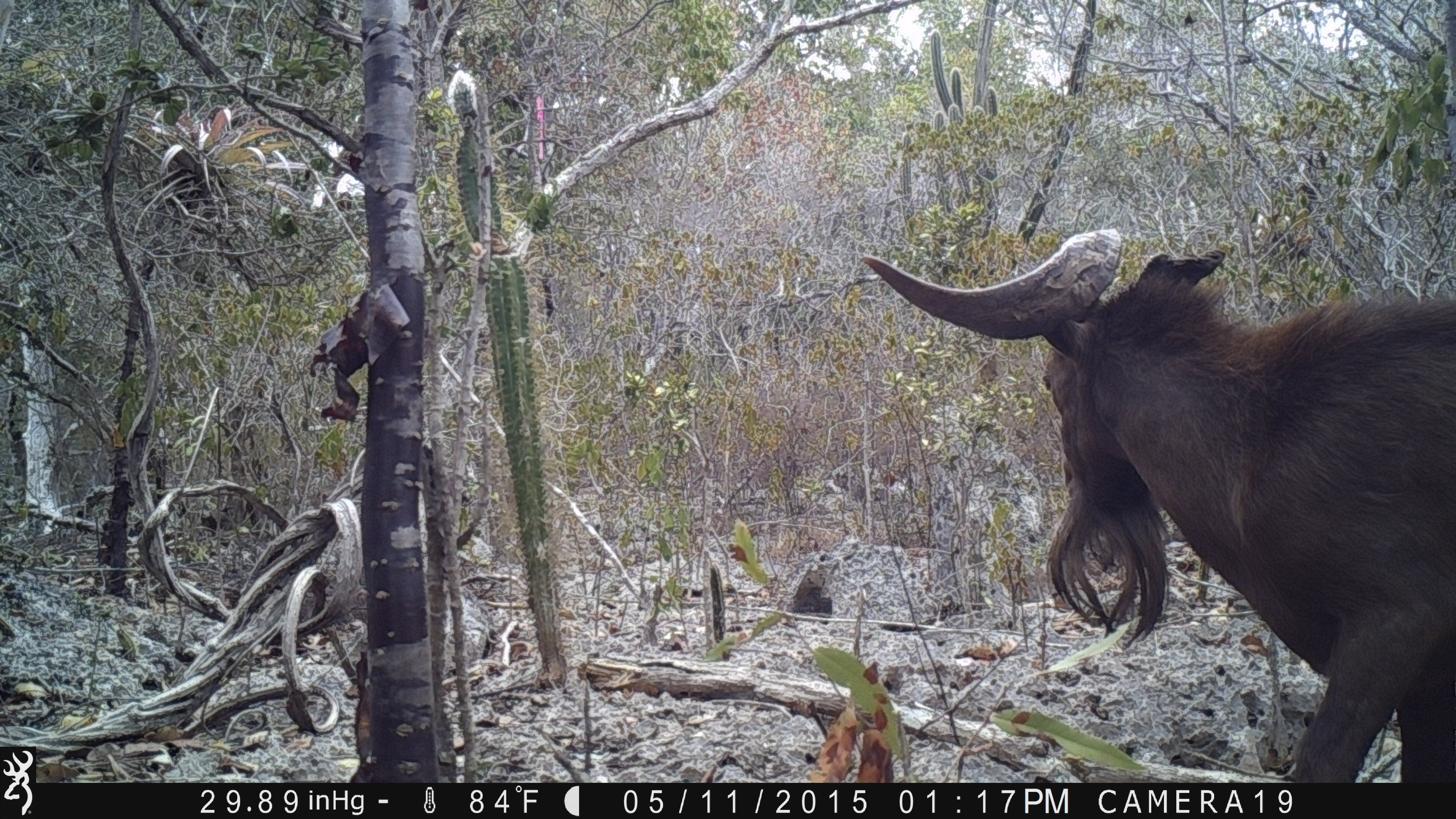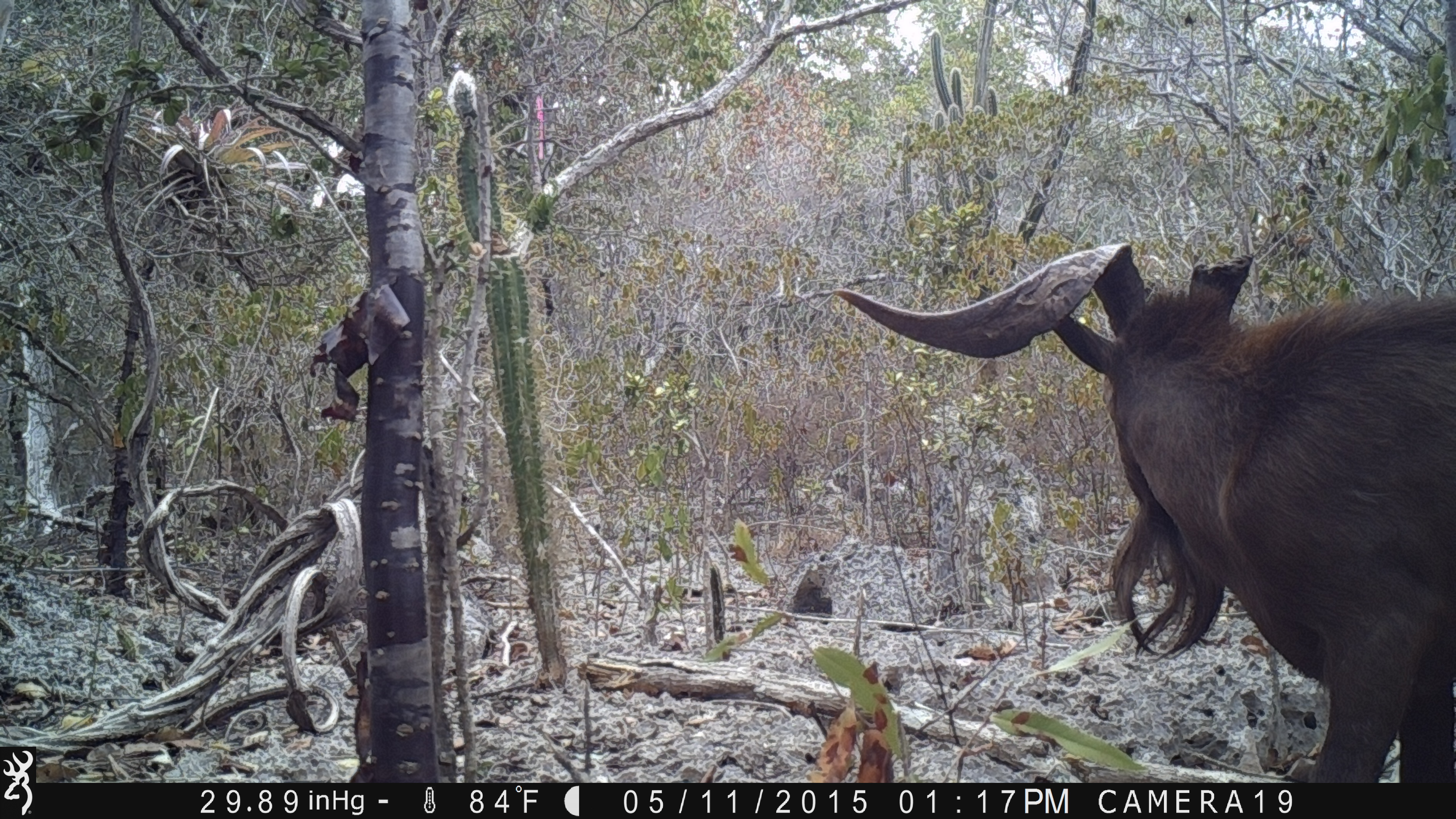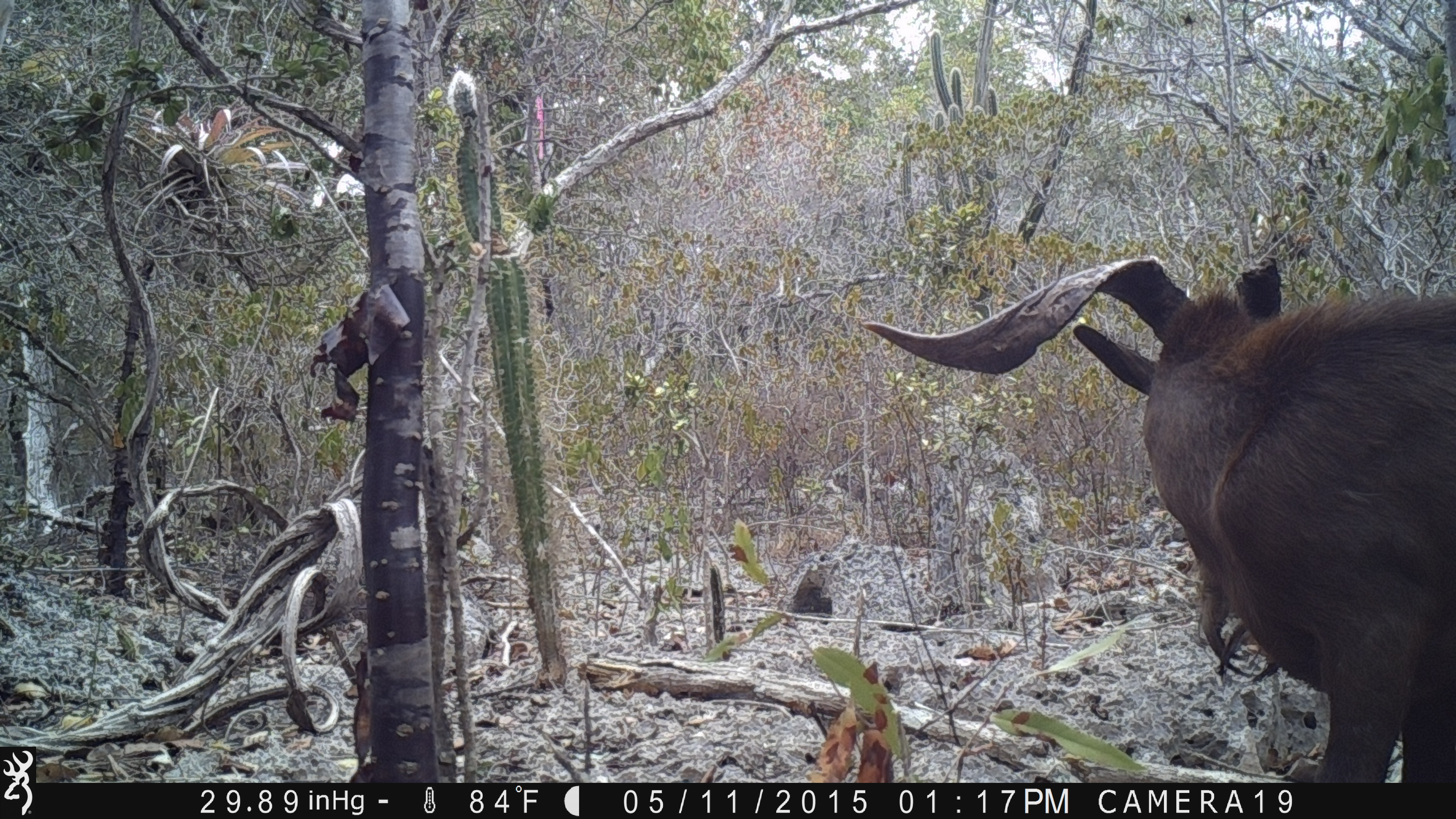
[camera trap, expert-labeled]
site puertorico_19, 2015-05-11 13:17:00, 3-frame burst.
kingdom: Animalia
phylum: Chordata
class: Mammalia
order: Artiodactyla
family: Bovidae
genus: Capra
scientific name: Capra hircus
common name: goat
Goat (Capra hircus).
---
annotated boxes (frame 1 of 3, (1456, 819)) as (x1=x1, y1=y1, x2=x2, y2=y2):
goat: (x1=849, y1=224, x2=1456, y2=780)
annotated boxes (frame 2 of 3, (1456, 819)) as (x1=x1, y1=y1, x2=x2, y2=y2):
goat: (x1=842, y1=236, x2=1452, y2=783)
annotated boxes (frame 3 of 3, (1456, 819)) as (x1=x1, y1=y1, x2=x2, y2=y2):
goat: (x1=863, y1=251, x2=1456, y2=783)